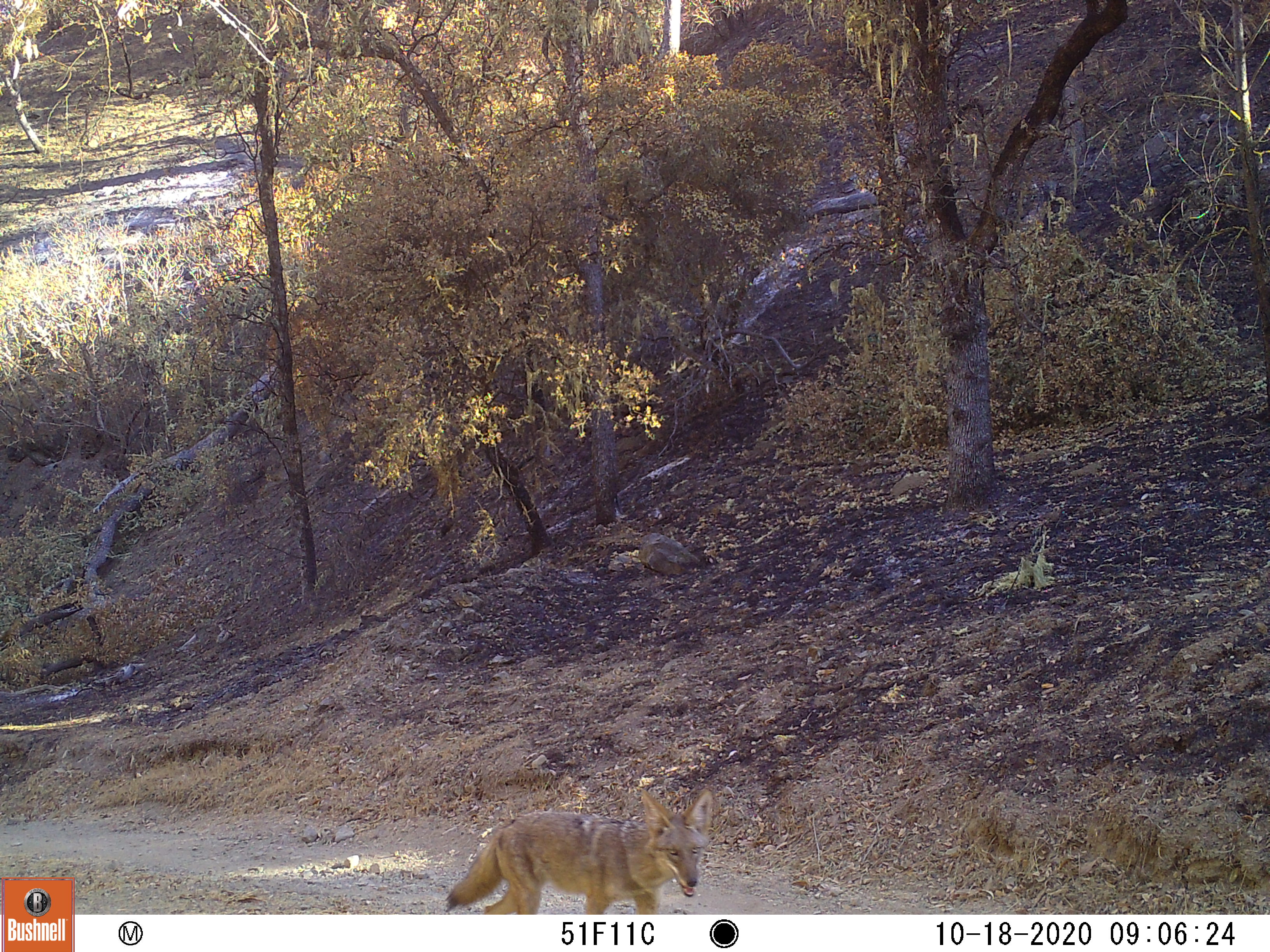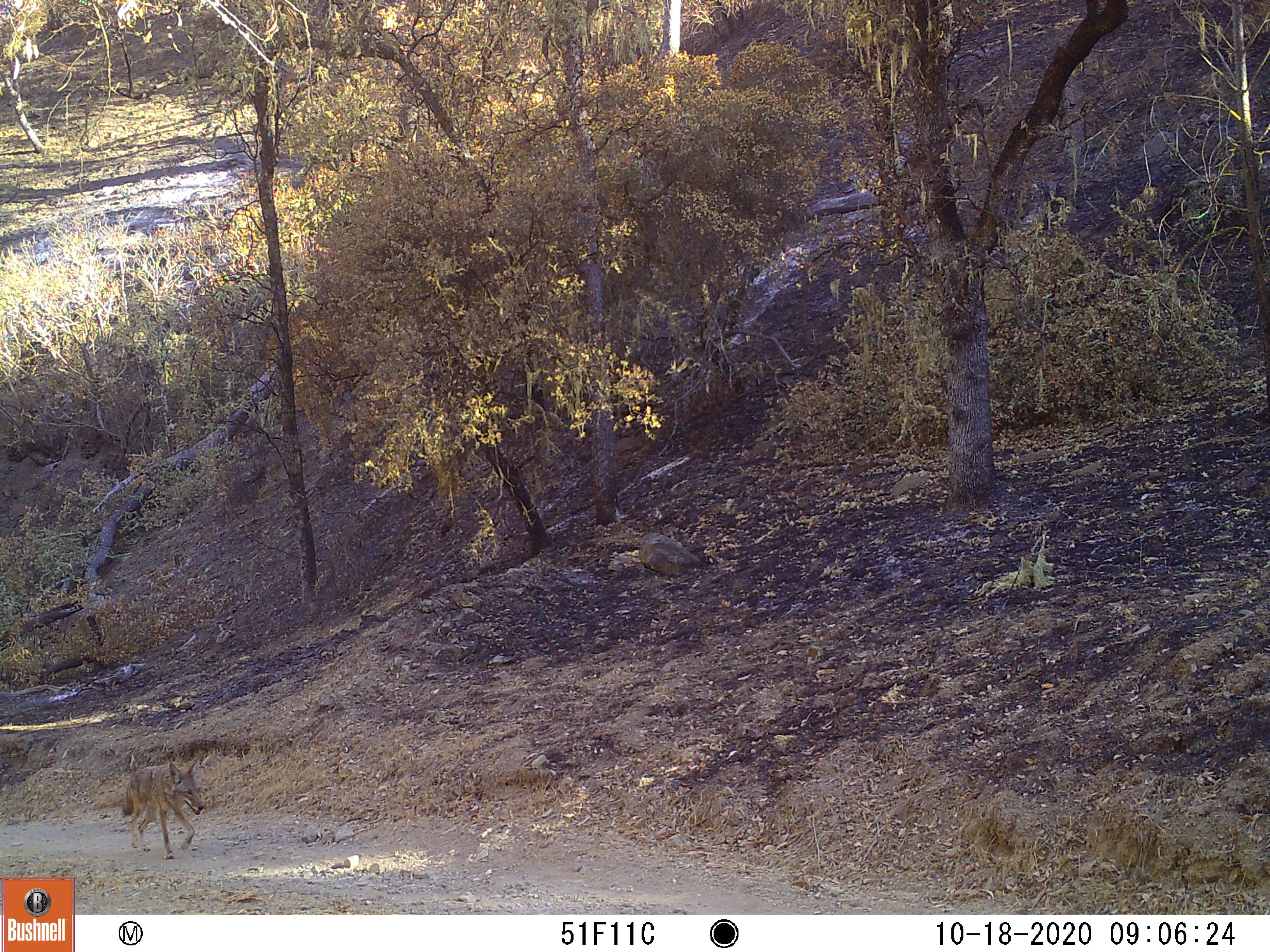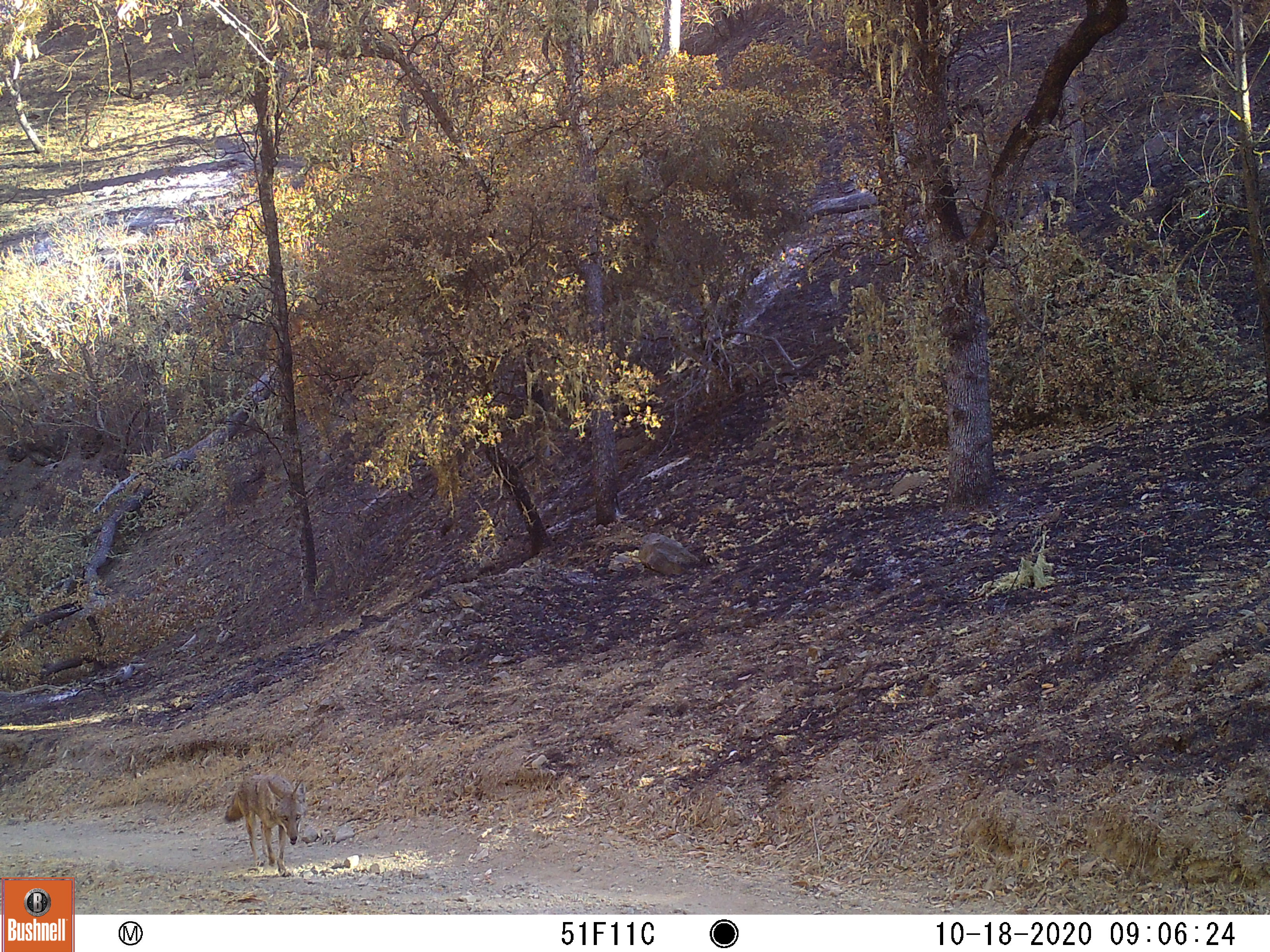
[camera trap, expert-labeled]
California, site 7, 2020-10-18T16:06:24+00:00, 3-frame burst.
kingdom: Animalia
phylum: Chordata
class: Mammalia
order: Carnivora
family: Canidae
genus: Canis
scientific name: Canis latrans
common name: coyote